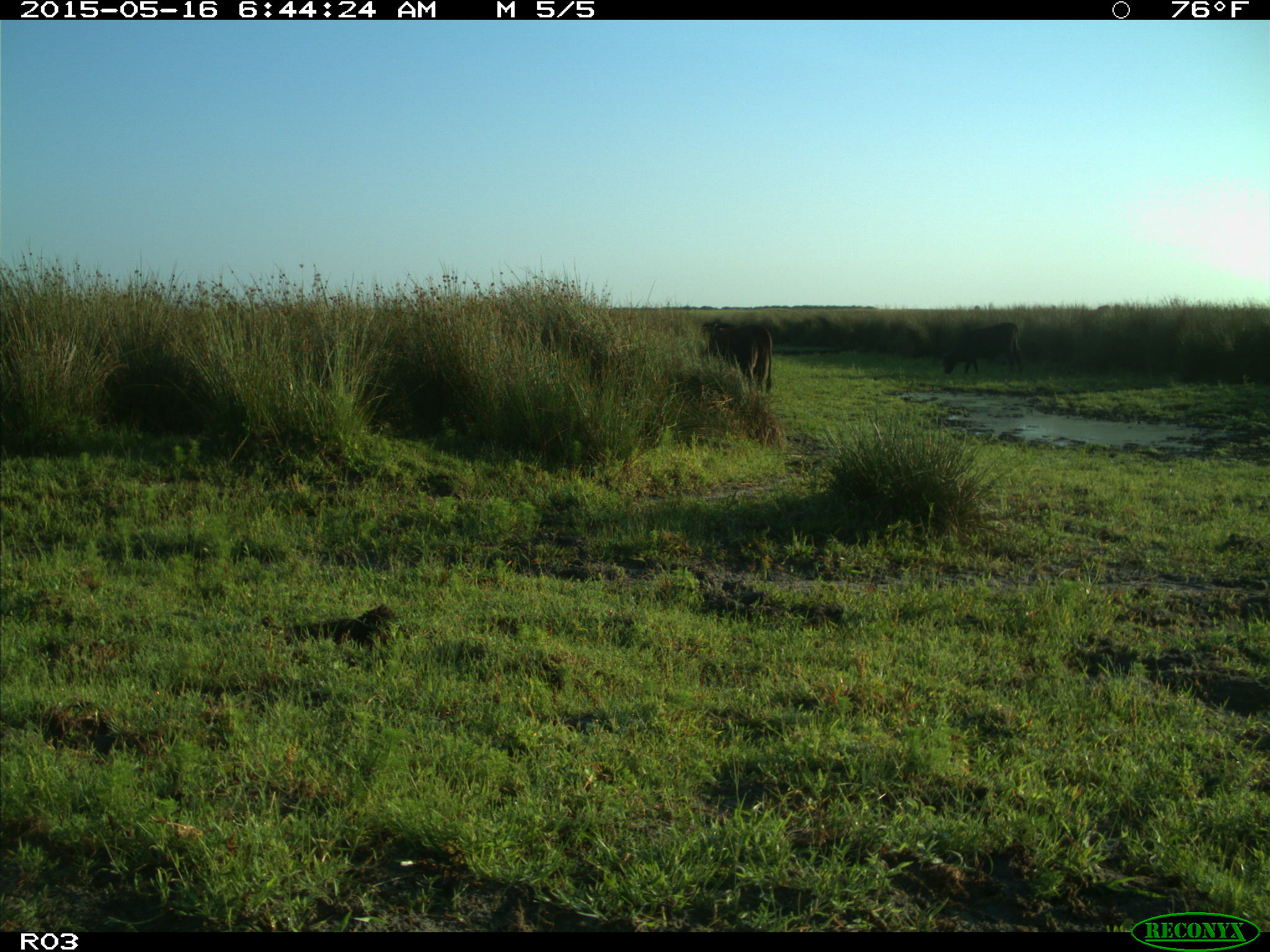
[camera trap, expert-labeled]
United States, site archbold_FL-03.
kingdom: Animalia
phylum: Chordata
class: Mammalia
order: Artiodactyla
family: Bovidae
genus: Bos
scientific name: Bos taurus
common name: domestic cow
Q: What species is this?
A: Bos taurus (domestic cow).